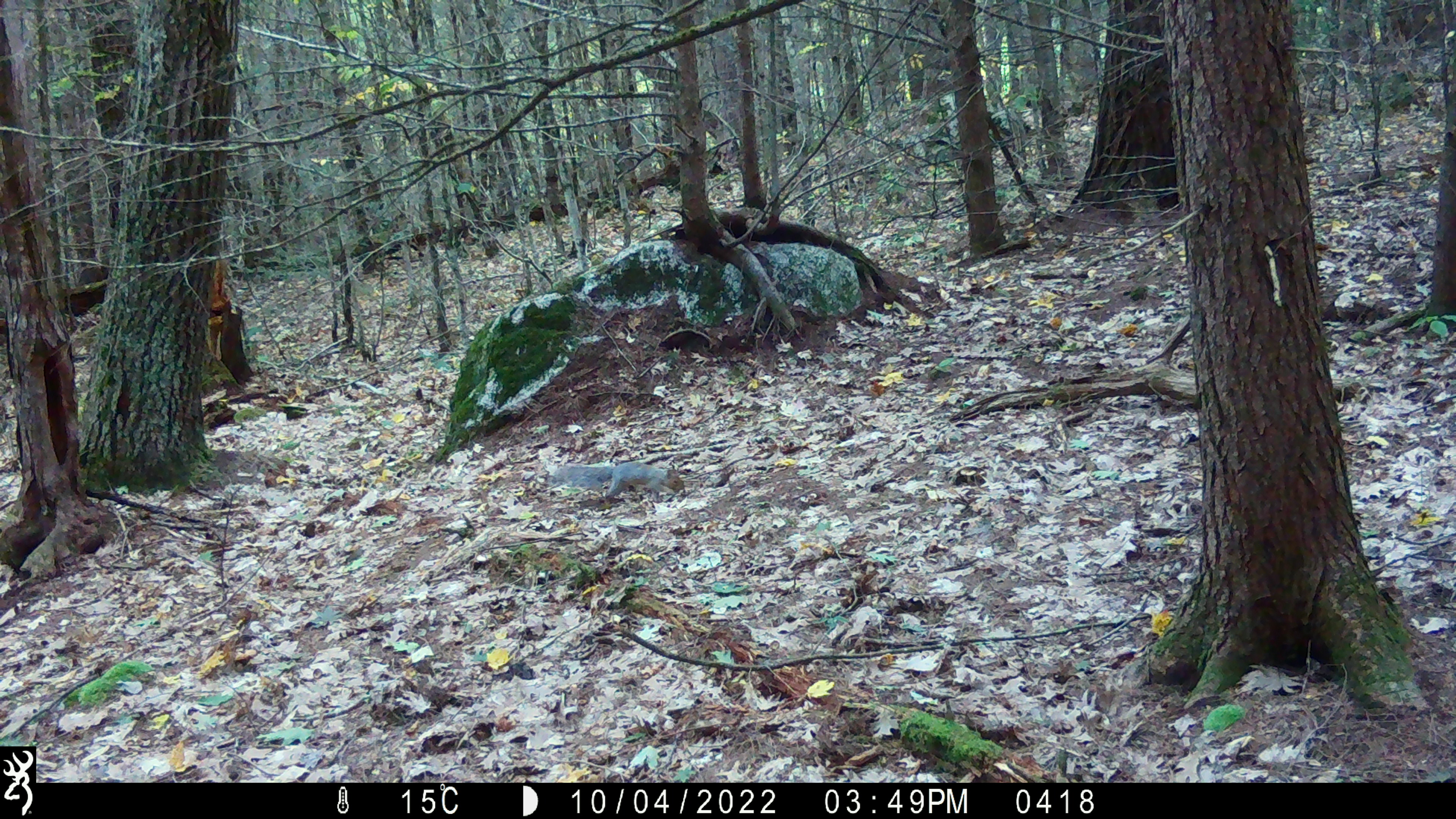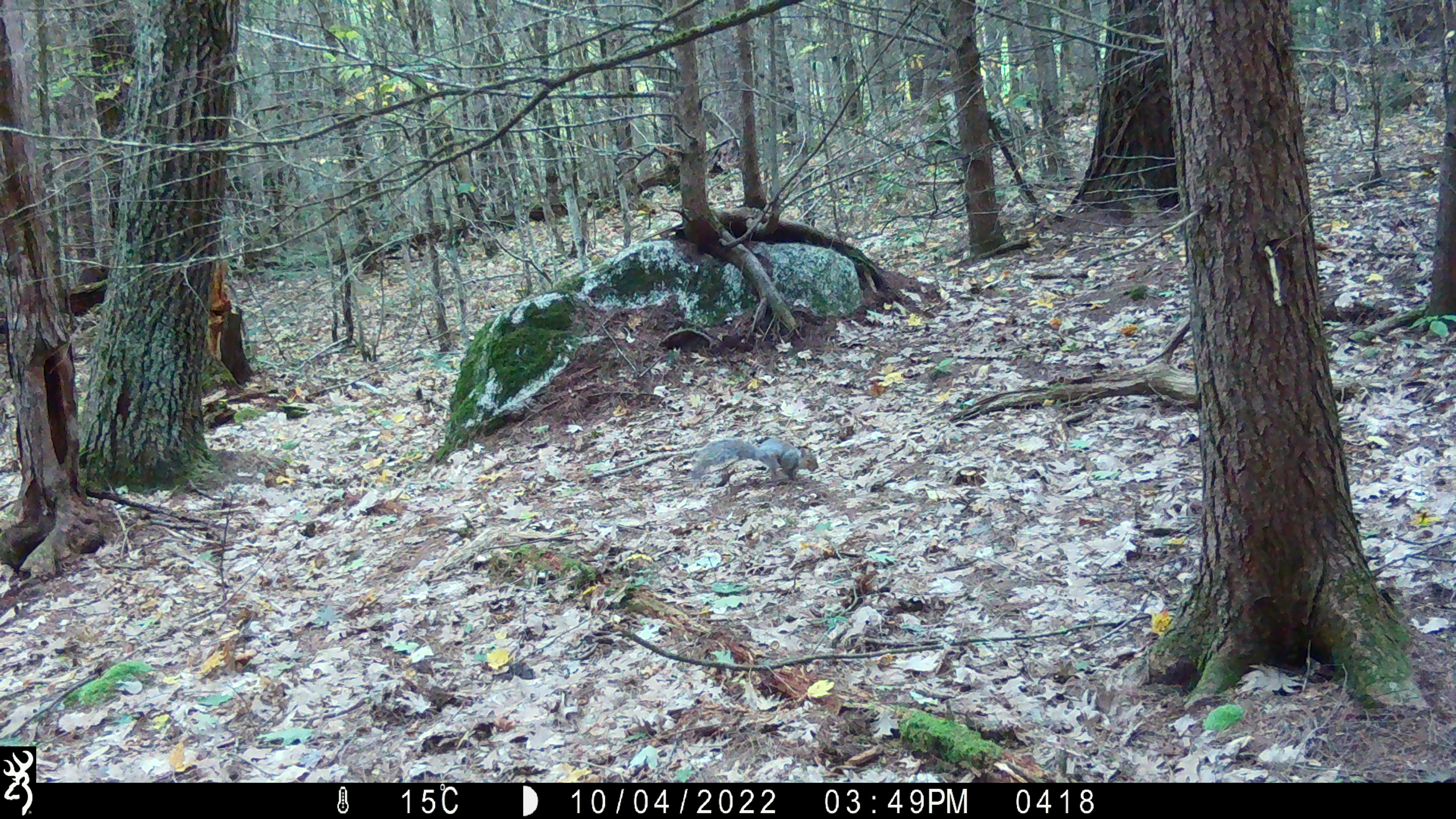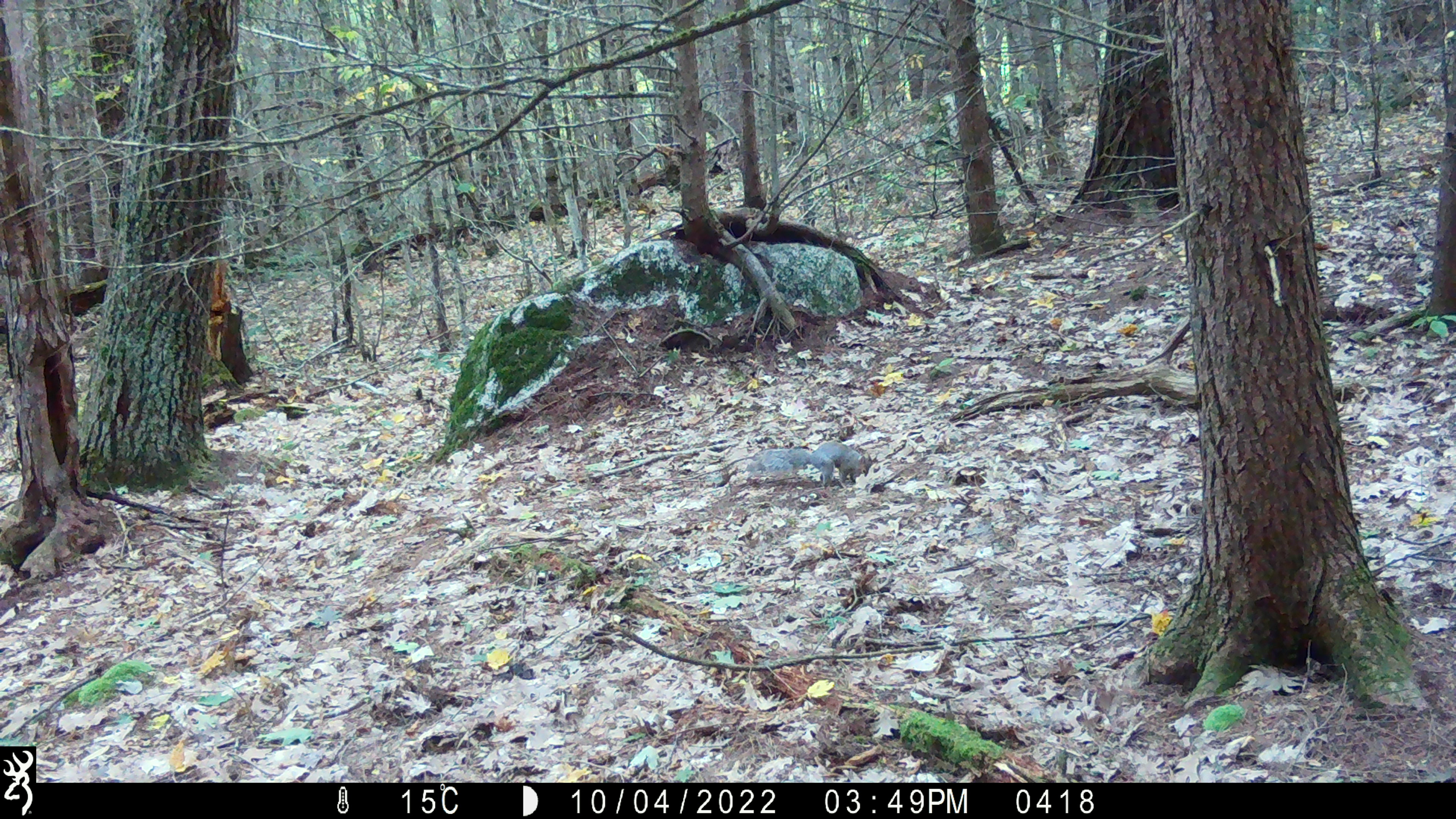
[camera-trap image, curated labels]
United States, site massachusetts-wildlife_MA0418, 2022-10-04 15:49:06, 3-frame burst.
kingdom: Animalia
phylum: Chordata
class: Mammalia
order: Rodentia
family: Sciuridae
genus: Sciurus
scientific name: Sciurus carolinensis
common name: gray squirrel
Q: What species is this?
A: Gray squirrel (Sciurus carolinensis).